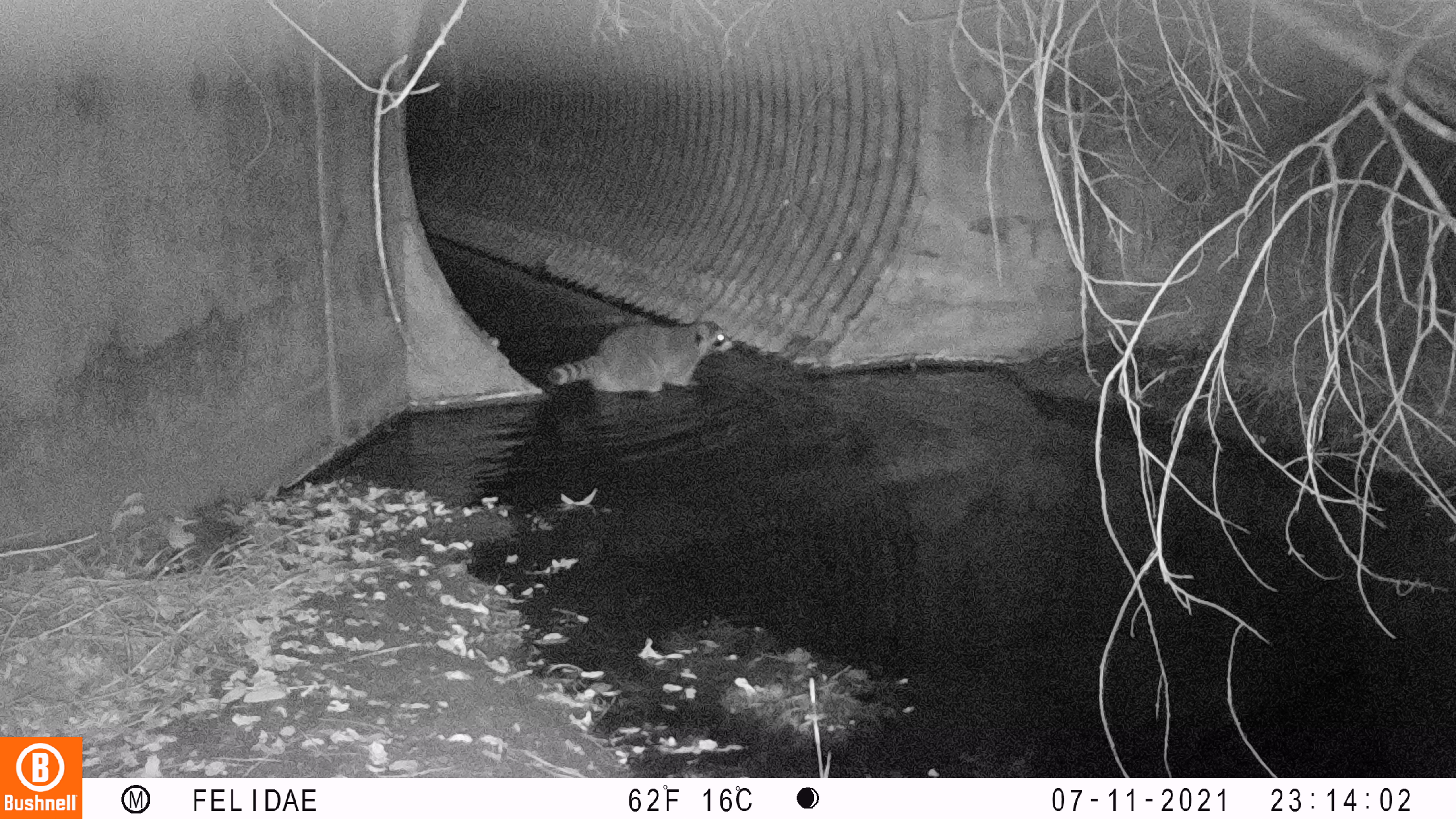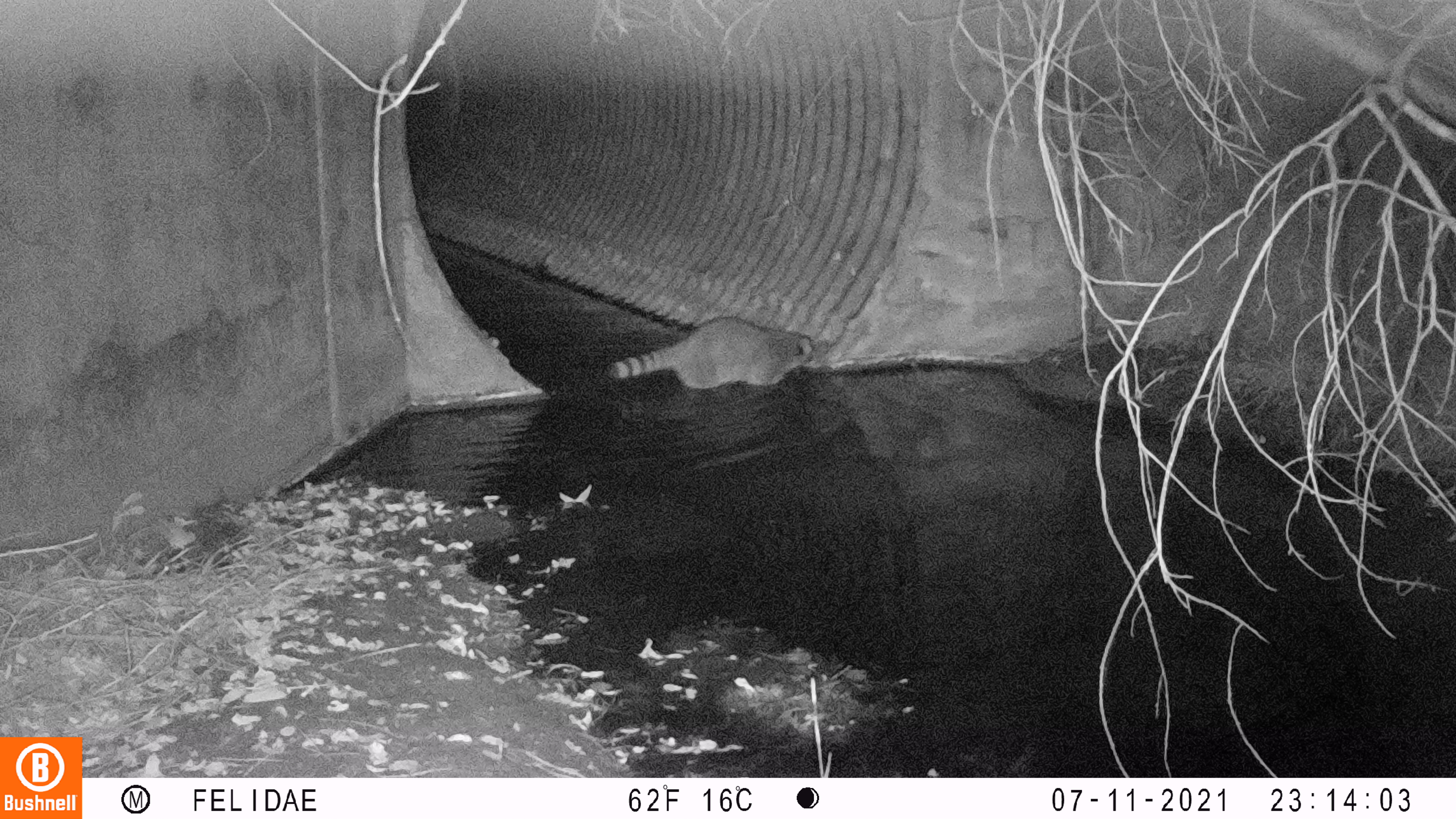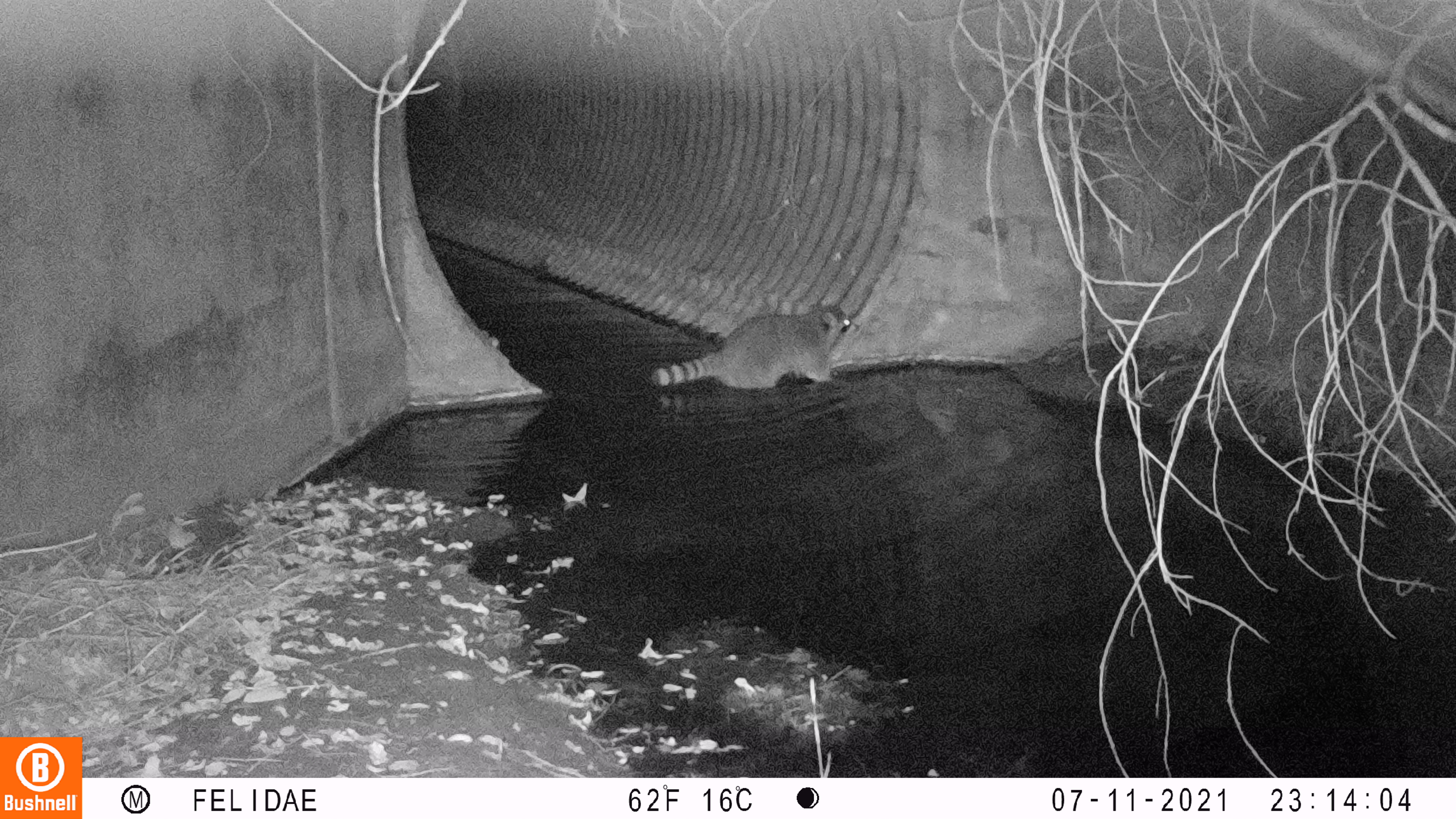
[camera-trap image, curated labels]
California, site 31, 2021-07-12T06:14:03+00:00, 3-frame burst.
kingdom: Animalia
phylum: Chordata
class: Mammalia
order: Carnivora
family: Procyonidae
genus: Procyon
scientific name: Procyon lotor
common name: raccoon